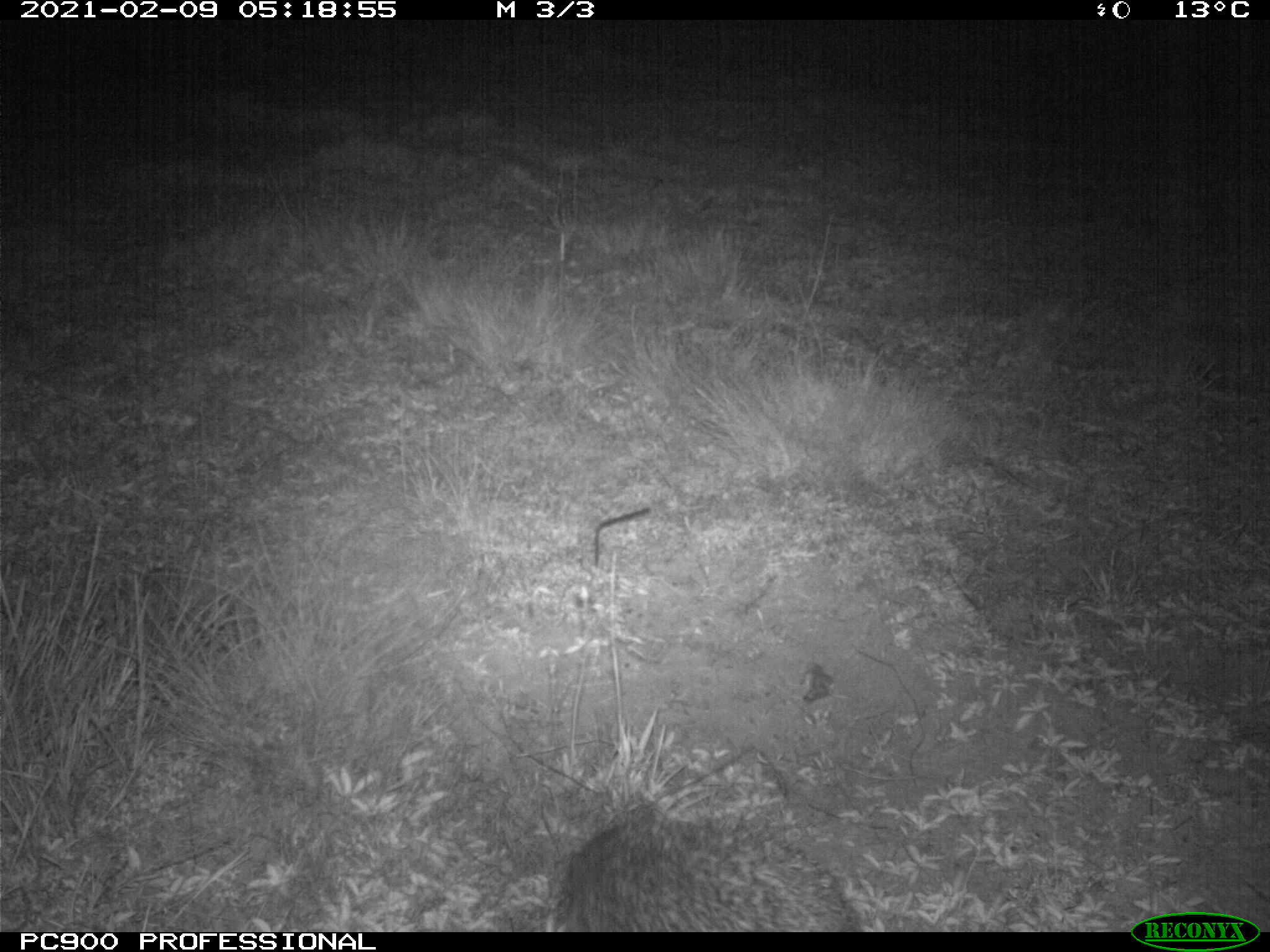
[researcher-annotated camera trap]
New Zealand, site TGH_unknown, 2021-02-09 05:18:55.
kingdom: Animalia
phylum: Chordata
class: Mammalia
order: Eulipotyphla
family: Erinaceidae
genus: Erinaceus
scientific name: Erinaceus europaeus europaeus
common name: european hedgehog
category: hedgehog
Hedgehog (european hedgehog) (Erinaceus europaeus europaeus).